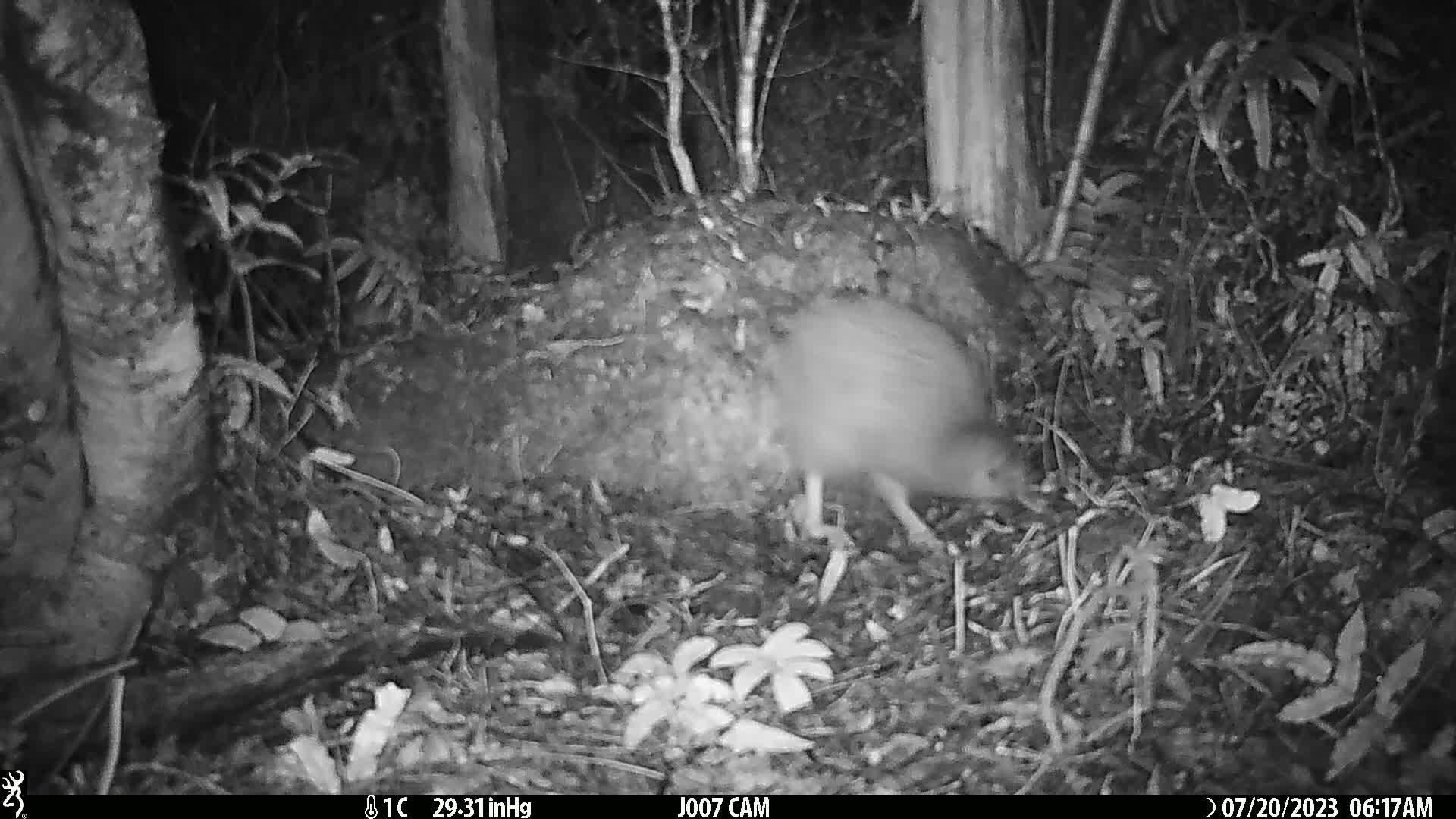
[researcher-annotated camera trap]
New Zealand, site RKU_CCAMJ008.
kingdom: Animalia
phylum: Chordata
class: Aves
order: Apterygiformes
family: Apterygidae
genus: Apteryx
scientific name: Apteryx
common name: kiwi